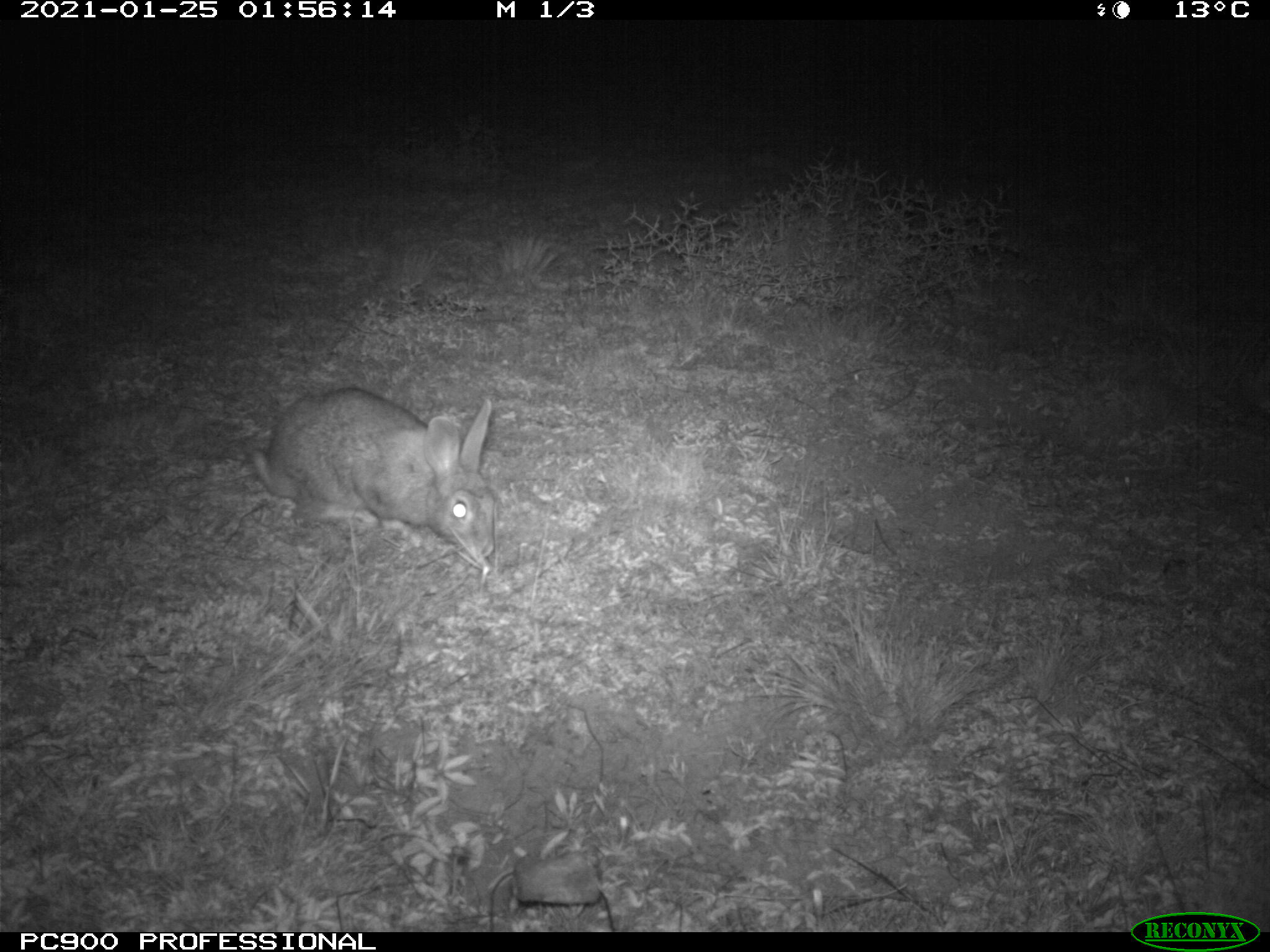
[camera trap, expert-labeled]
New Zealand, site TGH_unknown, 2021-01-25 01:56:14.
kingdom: Animalia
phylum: Chordata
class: Mammalia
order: Lagomorpha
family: Leporidae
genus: Oryctolagus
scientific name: Oryctolagus cuniculus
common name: european rabbit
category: rabbit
Rabbit (european rabbit) (Oryctolagus cuniculus).